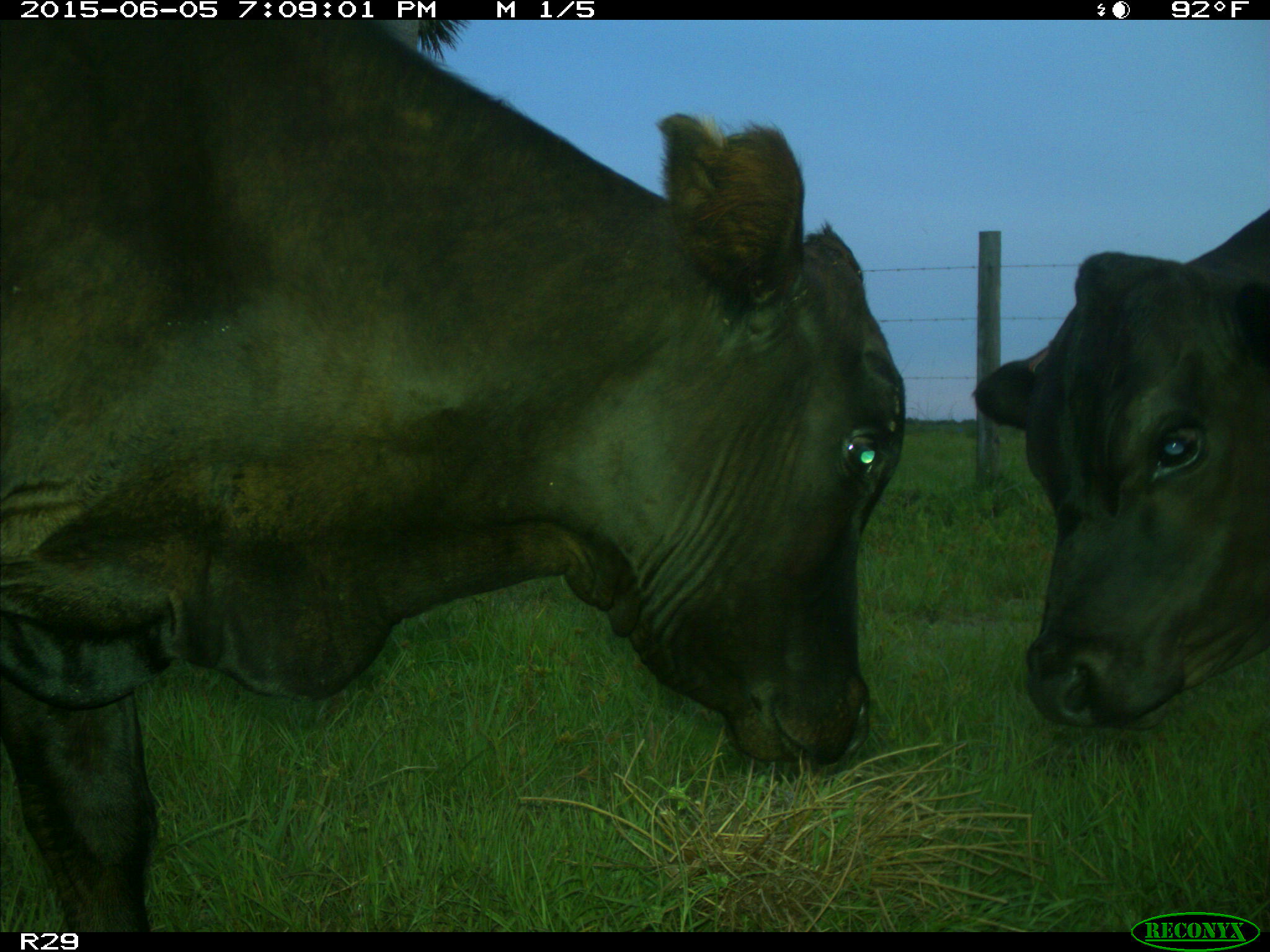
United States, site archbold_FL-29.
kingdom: Animalia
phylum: Chordata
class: Mammalia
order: Artiodactyla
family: Bovidae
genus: Bos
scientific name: Bos taurus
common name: domestic cow